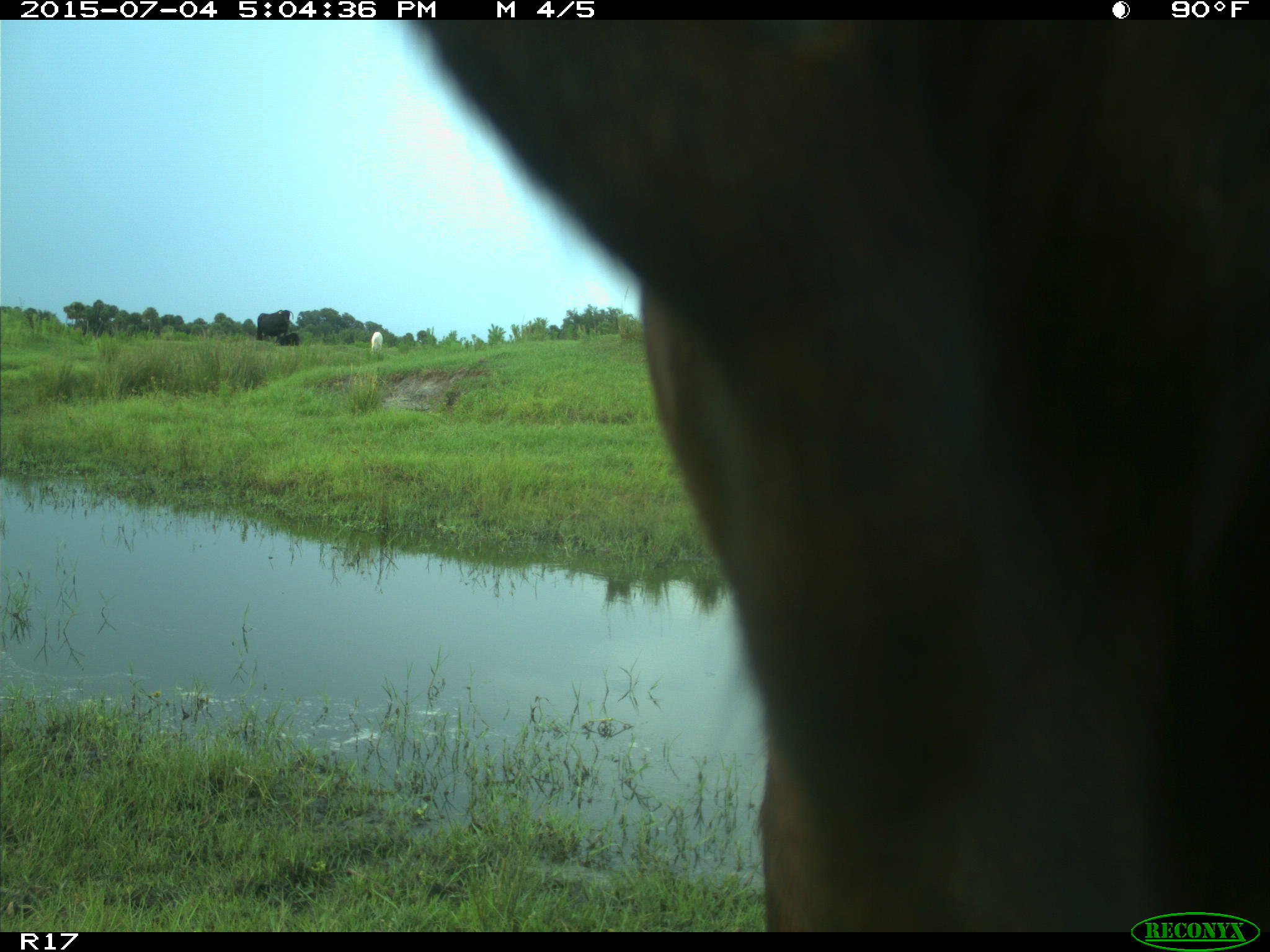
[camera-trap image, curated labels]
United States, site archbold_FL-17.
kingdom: Animalia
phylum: Chordata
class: Mammalia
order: Artiodactyla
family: Bovidae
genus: Bos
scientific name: Bos taurus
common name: domestic cow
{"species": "Bos taurus (domestic cow)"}